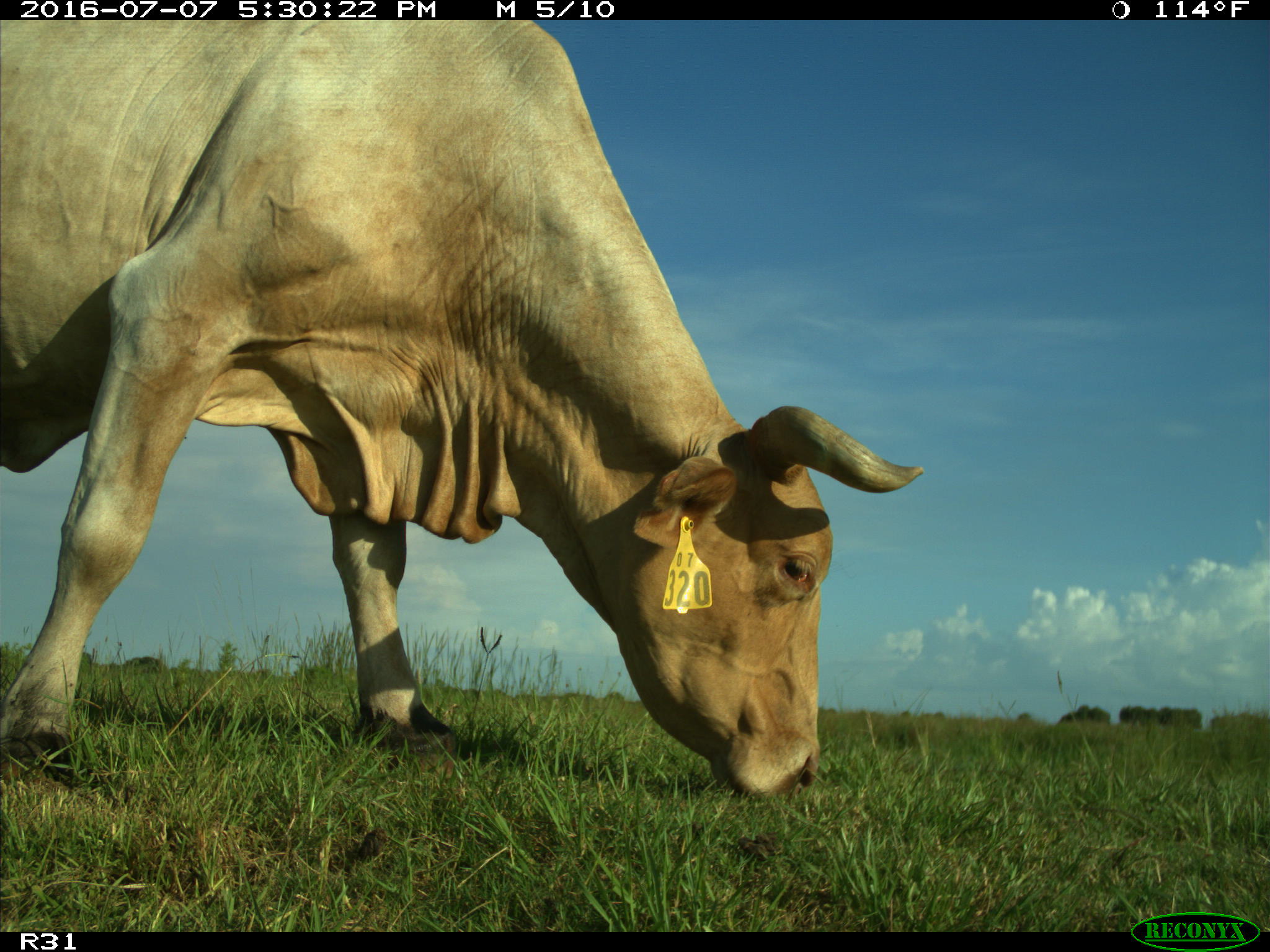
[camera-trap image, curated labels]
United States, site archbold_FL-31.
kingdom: Animalia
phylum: Chordata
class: Mammalia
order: Artiodactyla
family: Bovidae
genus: Bos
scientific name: Bos taurus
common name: domestic cow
Bos taurus (domestic cow).